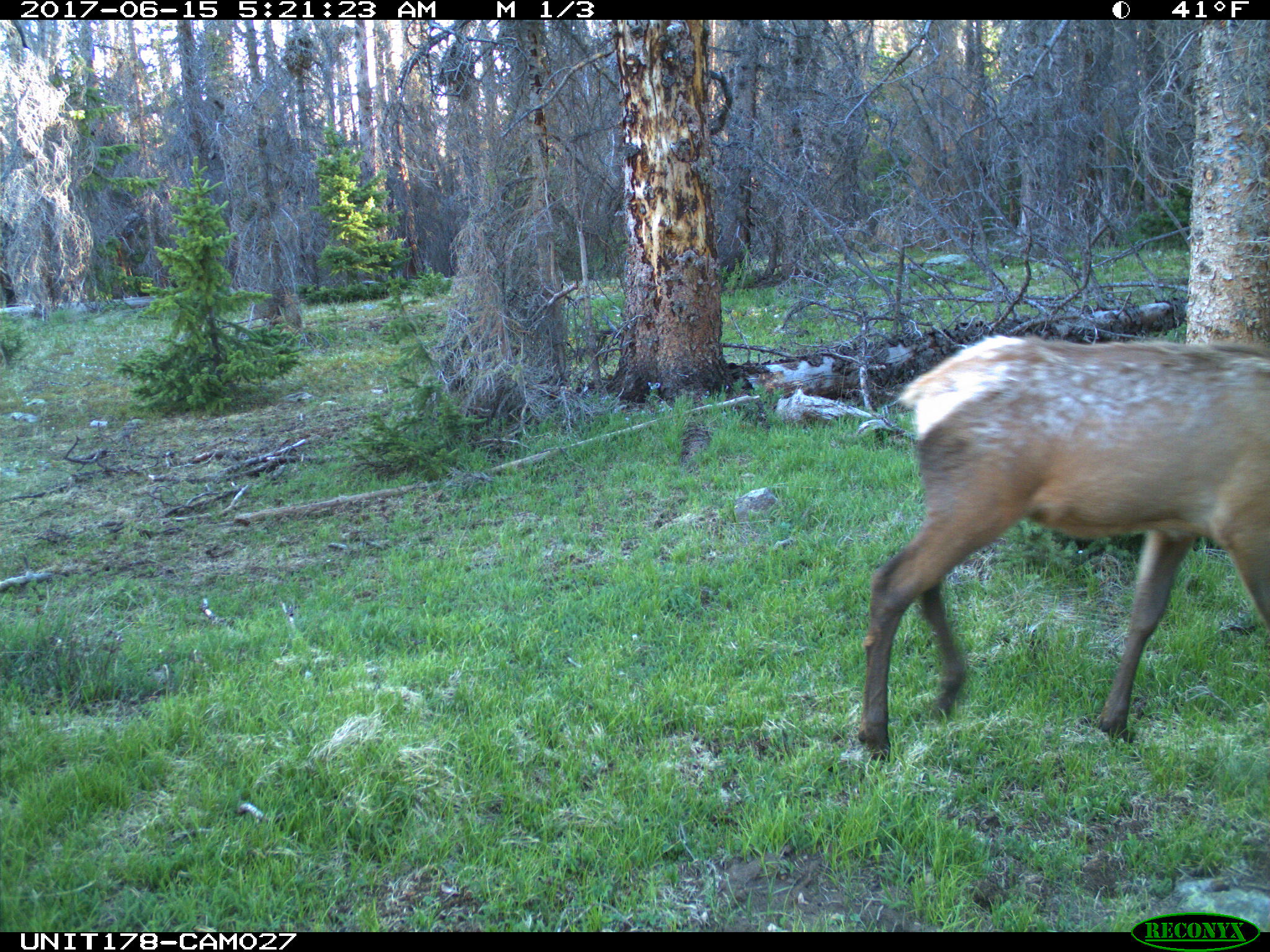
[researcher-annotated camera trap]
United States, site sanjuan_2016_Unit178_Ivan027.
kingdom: Animalia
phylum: Chordata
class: Mammalia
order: Artiodactyla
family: Cervidae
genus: Cervus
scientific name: Cervus elaphus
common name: red deer